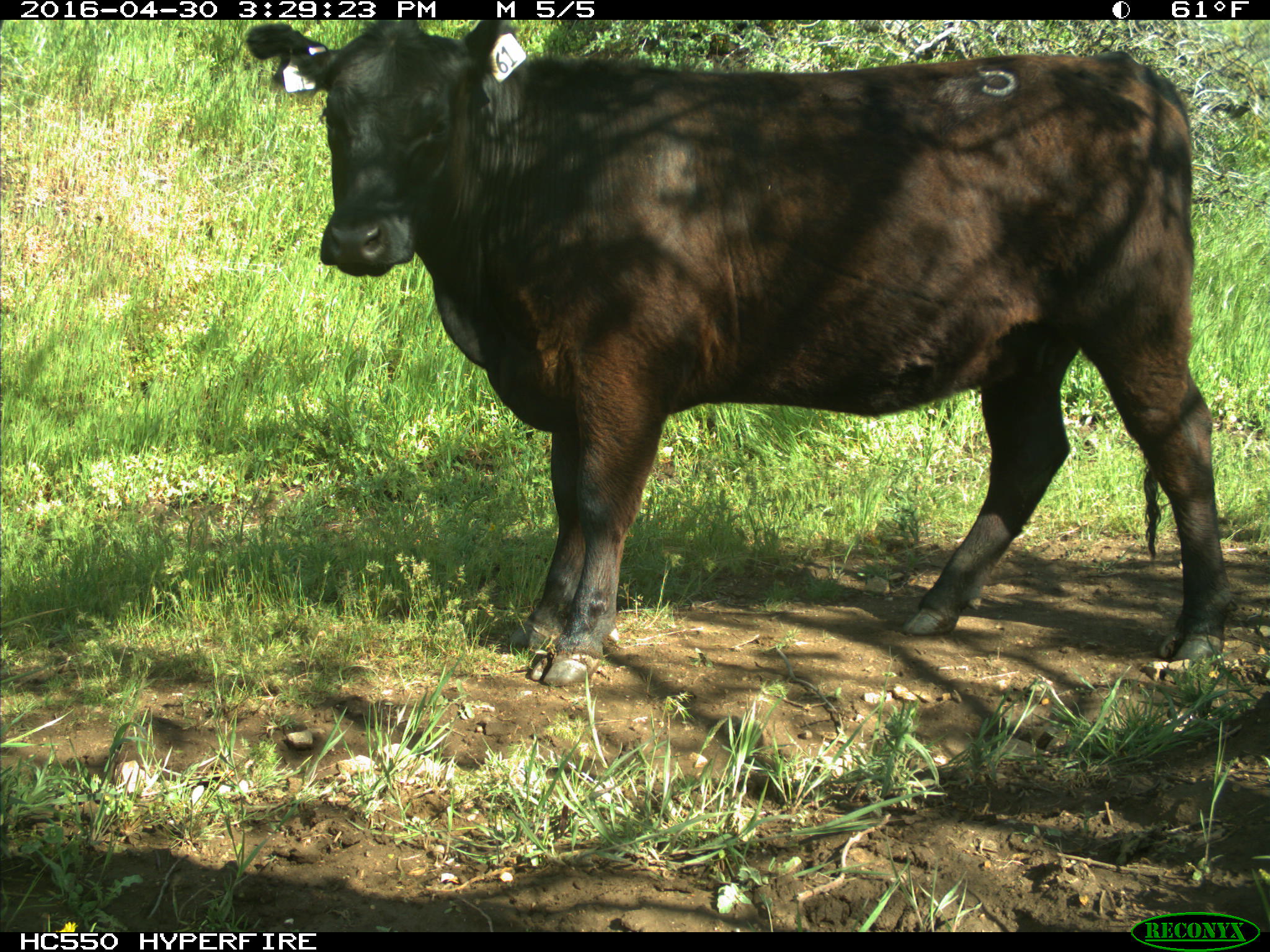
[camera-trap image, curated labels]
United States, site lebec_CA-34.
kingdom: Animalia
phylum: Chordata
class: Mammalia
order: Artiodactyla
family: Bovidae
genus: Bos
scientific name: Bos taurus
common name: domestic cow